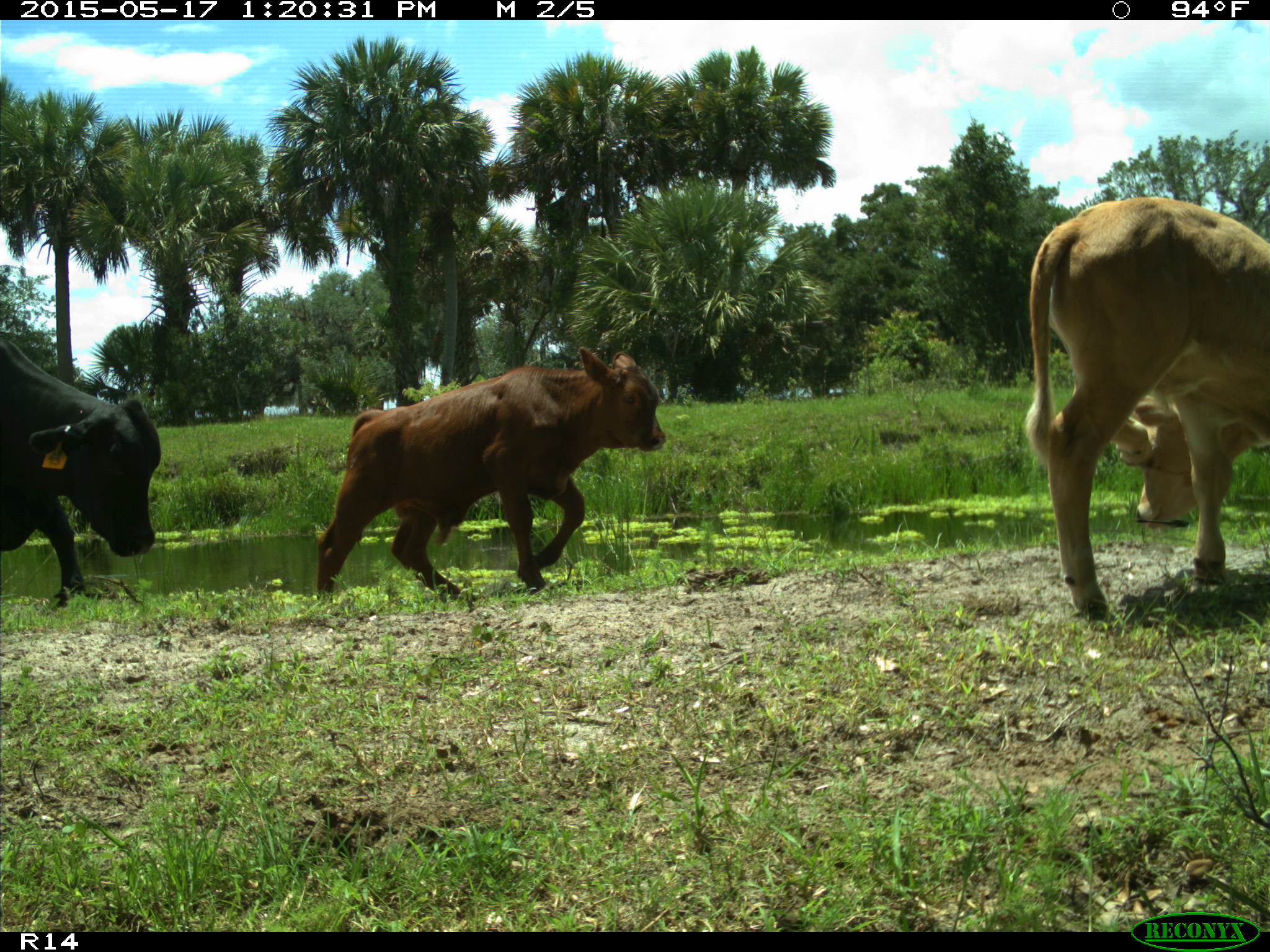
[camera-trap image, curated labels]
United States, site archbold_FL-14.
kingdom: Animalia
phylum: Chordata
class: Mammalia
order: Artiodactyla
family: Bovidae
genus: Bos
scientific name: Bos taurus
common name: domestic cow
Bos taurus (domestic cow).